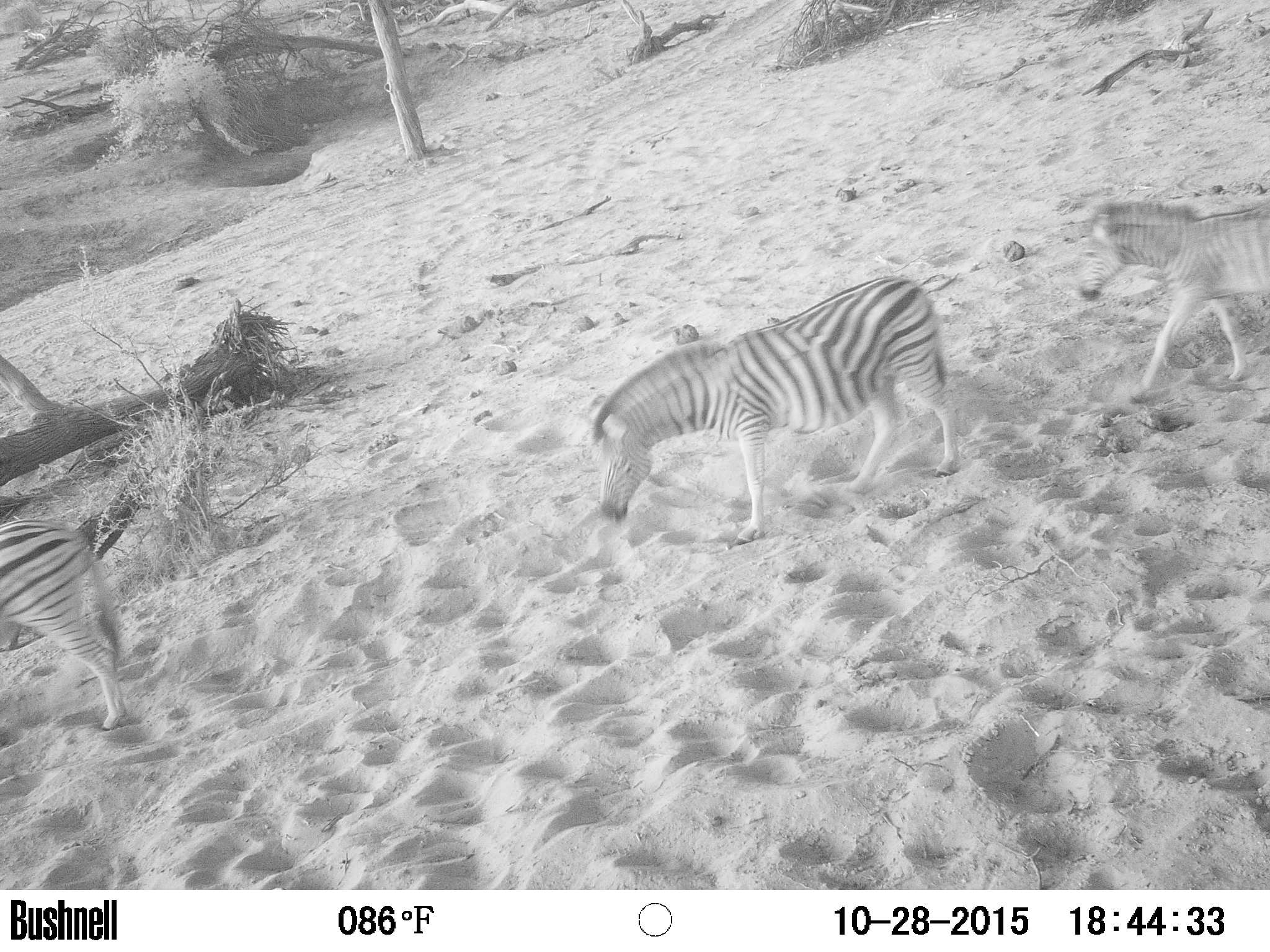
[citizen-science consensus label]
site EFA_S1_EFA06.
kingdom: Animalia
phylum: Chordata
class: Mammalia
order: Perissodactyla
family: Equidae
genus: Equus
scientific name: Equus quagga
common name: plains zebra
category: zebraplains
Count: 3.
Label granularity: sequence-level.